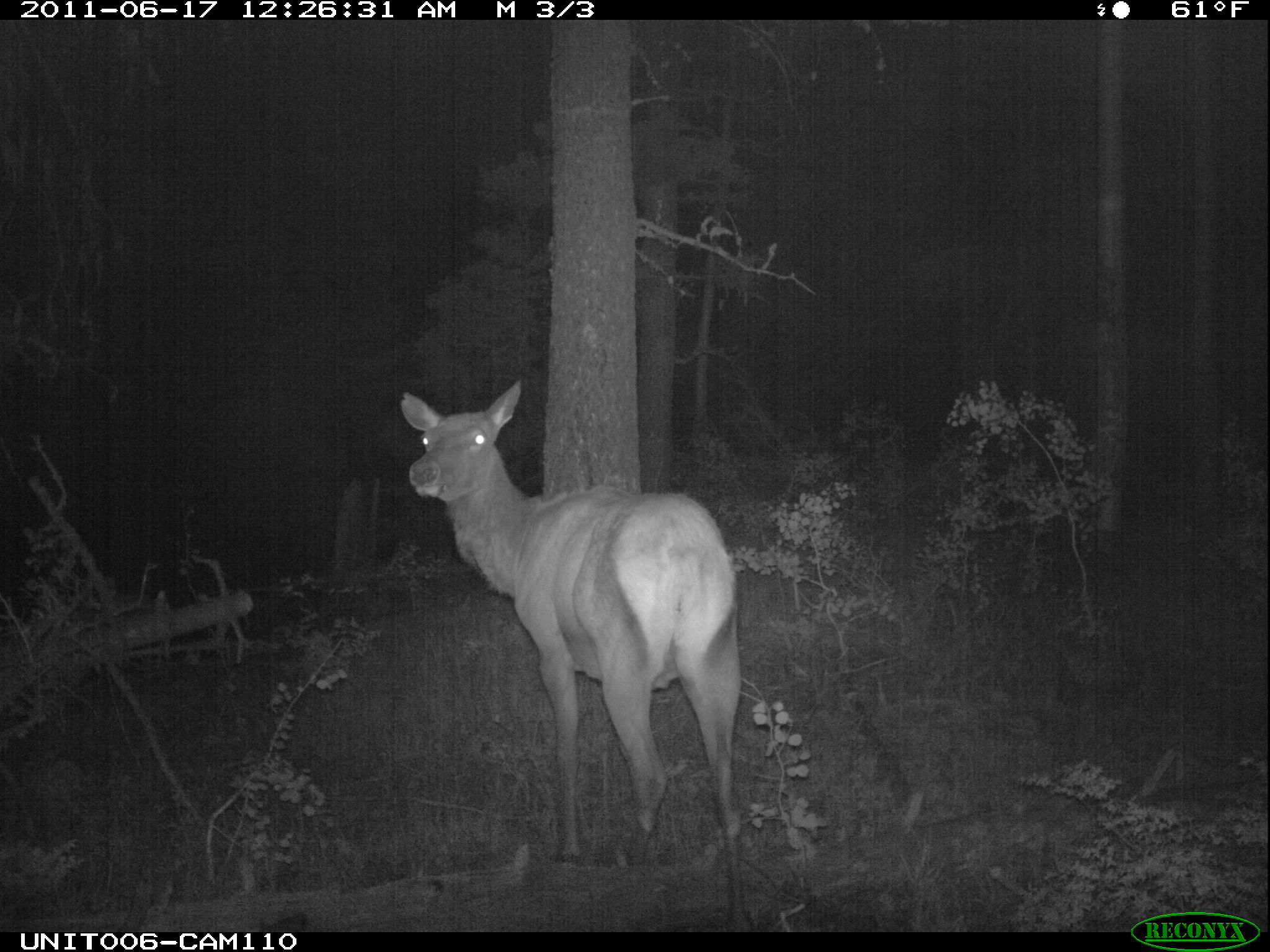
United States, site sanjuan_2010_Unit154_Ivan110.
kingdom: Animalia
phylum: Chordata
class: Mammalia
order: Artiodactyla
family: Cervidae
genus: Cervus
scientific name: Cervus elaphus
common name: red deer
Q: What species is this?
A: Cervus elaphus (red deer).